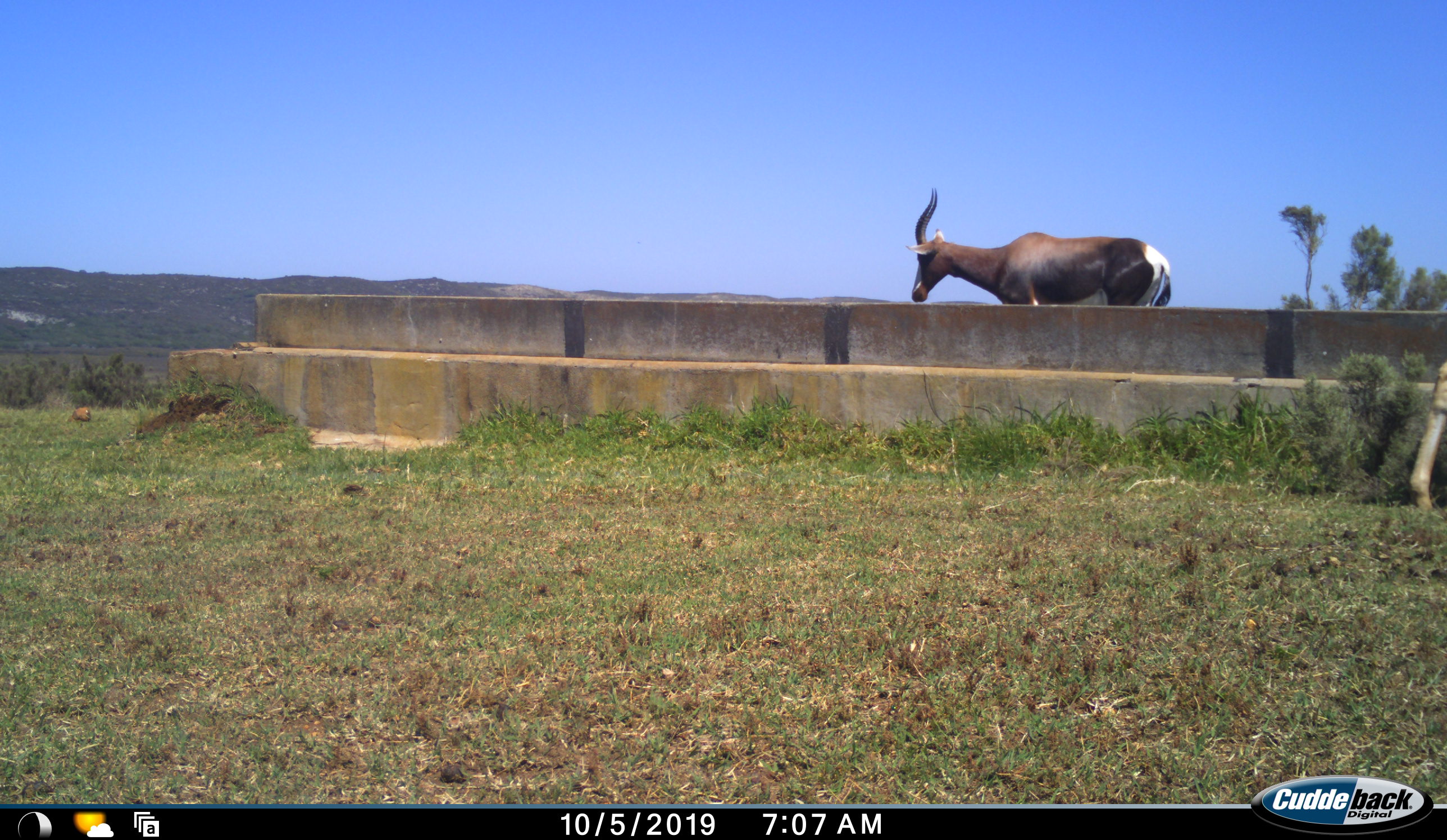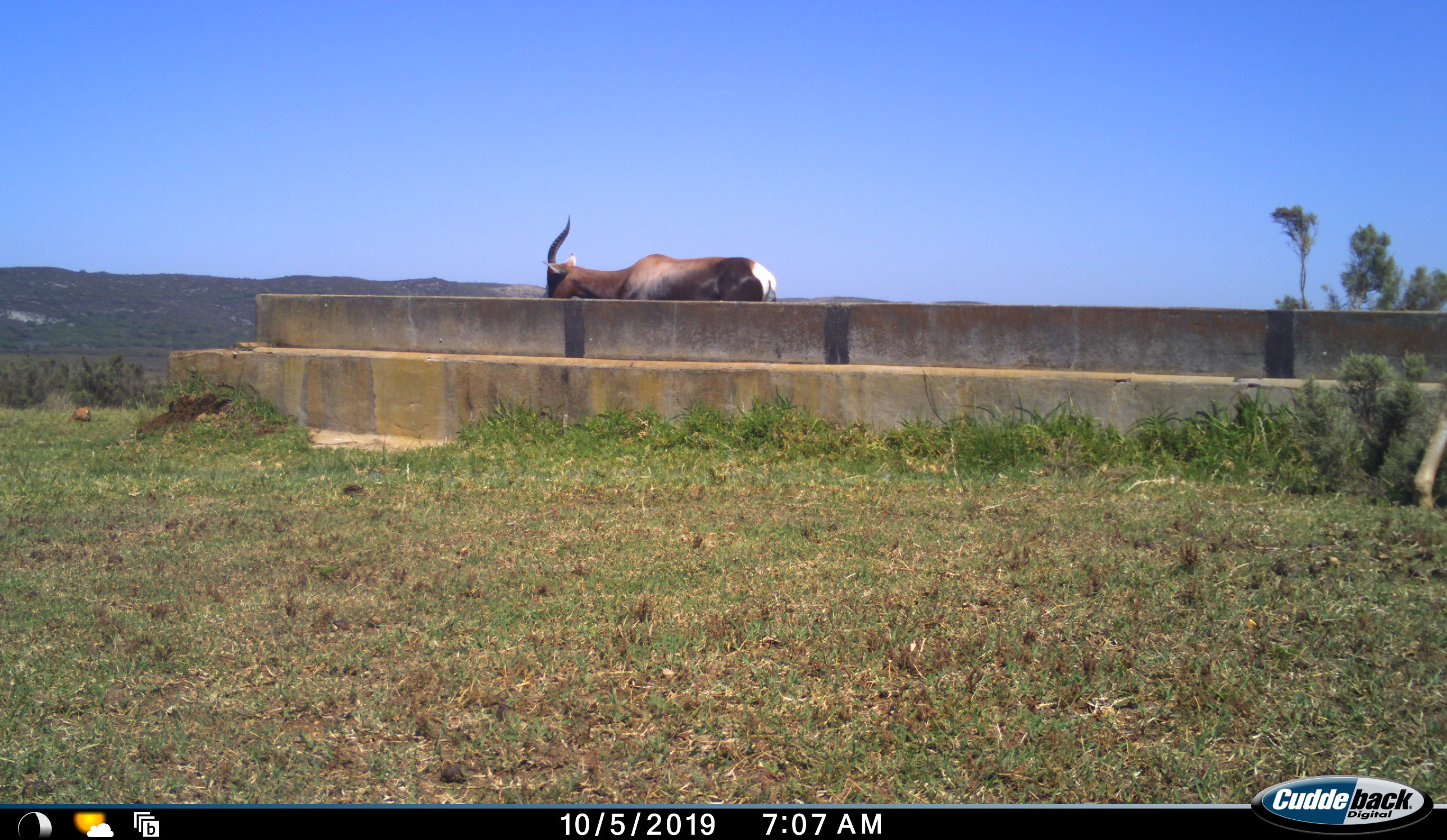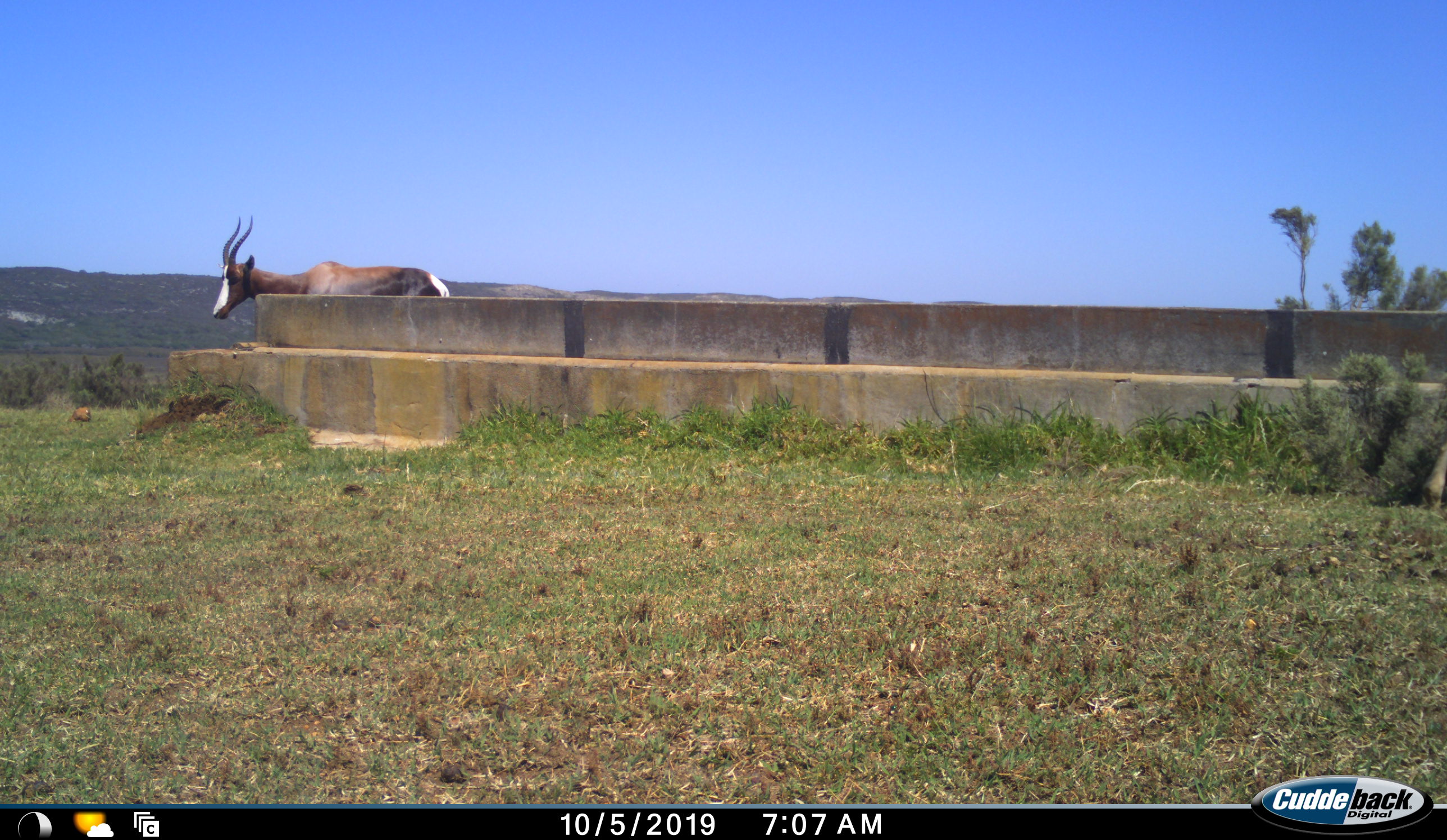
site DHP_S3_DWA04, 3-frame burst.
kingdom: Animalia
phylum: Chordata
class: Mammalia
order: Artiodactyla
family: Bovidae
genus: Damaliscus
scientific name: Damaliscus pygargus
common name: bontebok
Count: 2.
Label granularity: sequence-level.